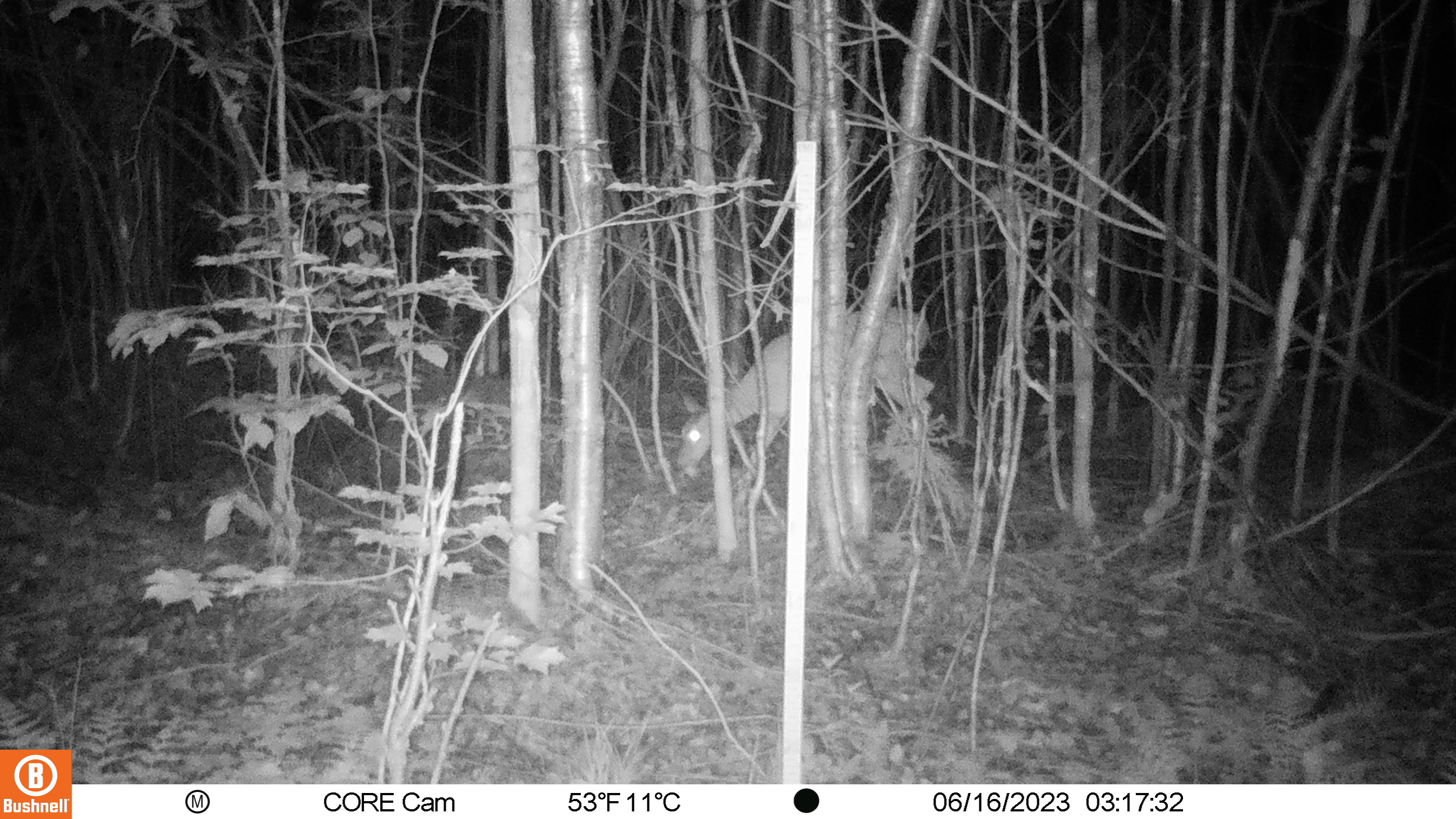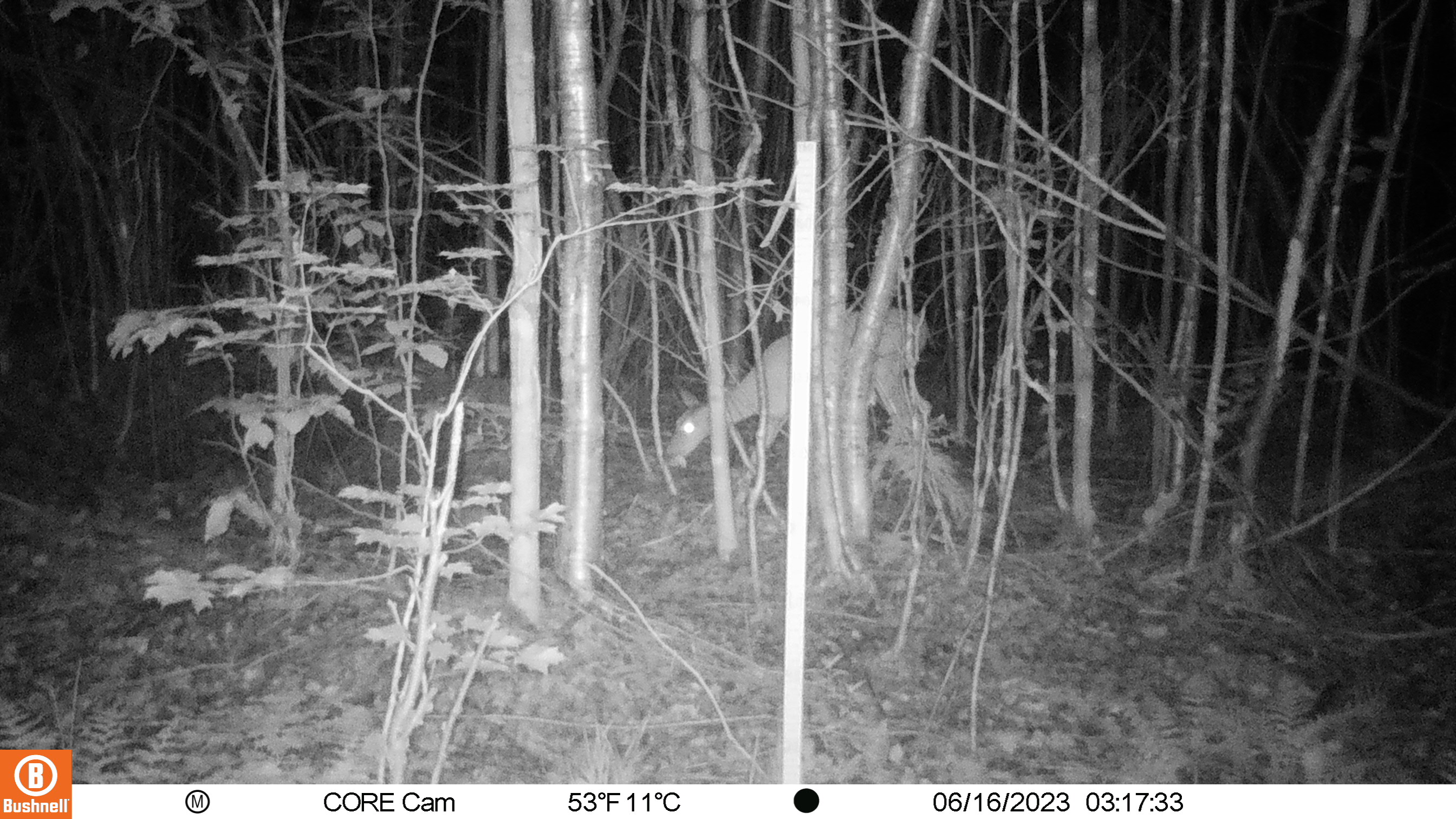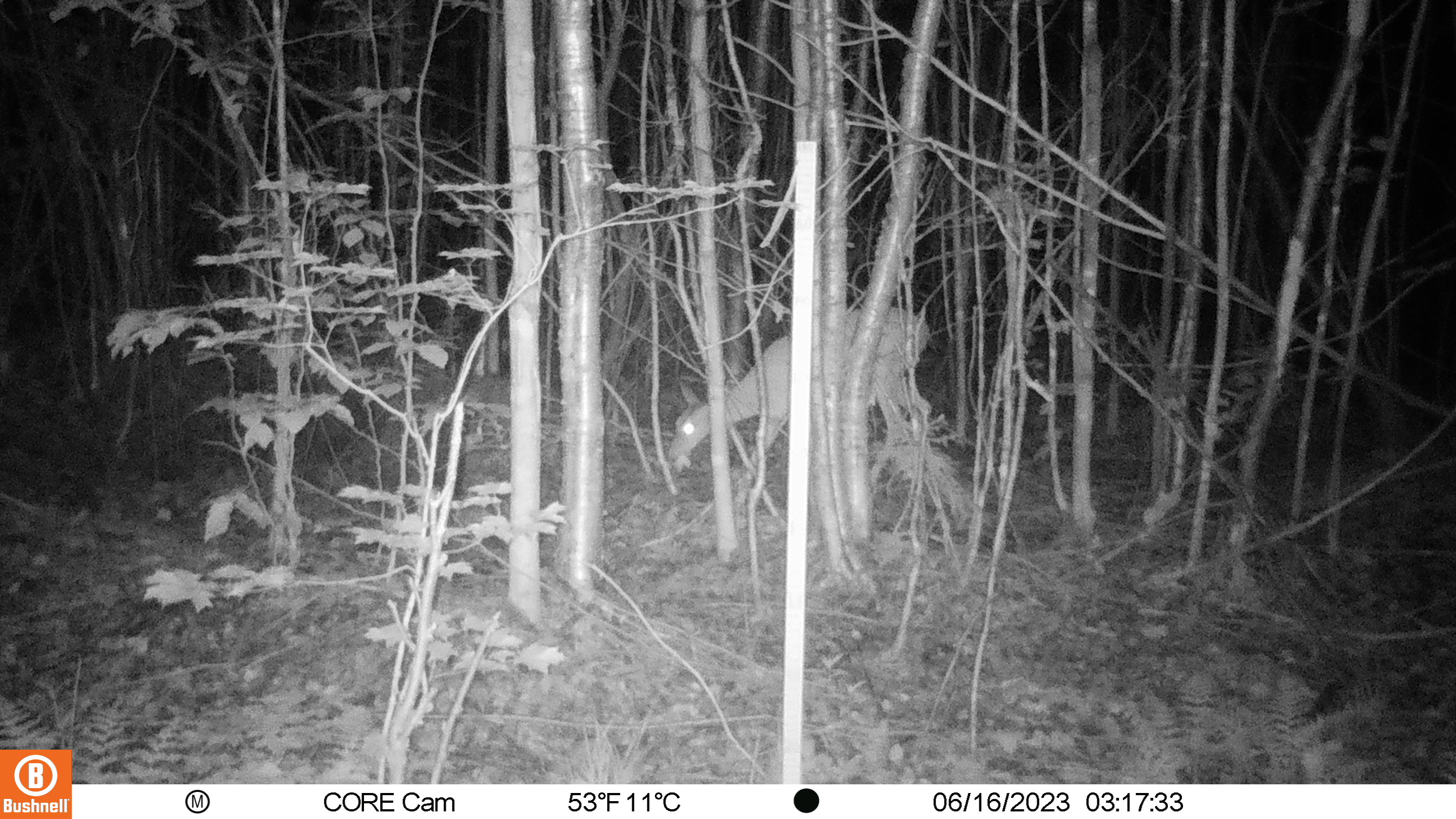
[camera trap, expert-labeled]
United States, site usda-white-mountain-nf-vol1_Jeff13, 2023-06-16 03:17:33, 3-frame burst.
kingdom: Animalia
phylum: Chordata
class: Mammalia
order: Artiodactyla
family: Cervidae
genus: Odocoileus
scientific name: Odocoileus virginianus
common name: white-tailed deer